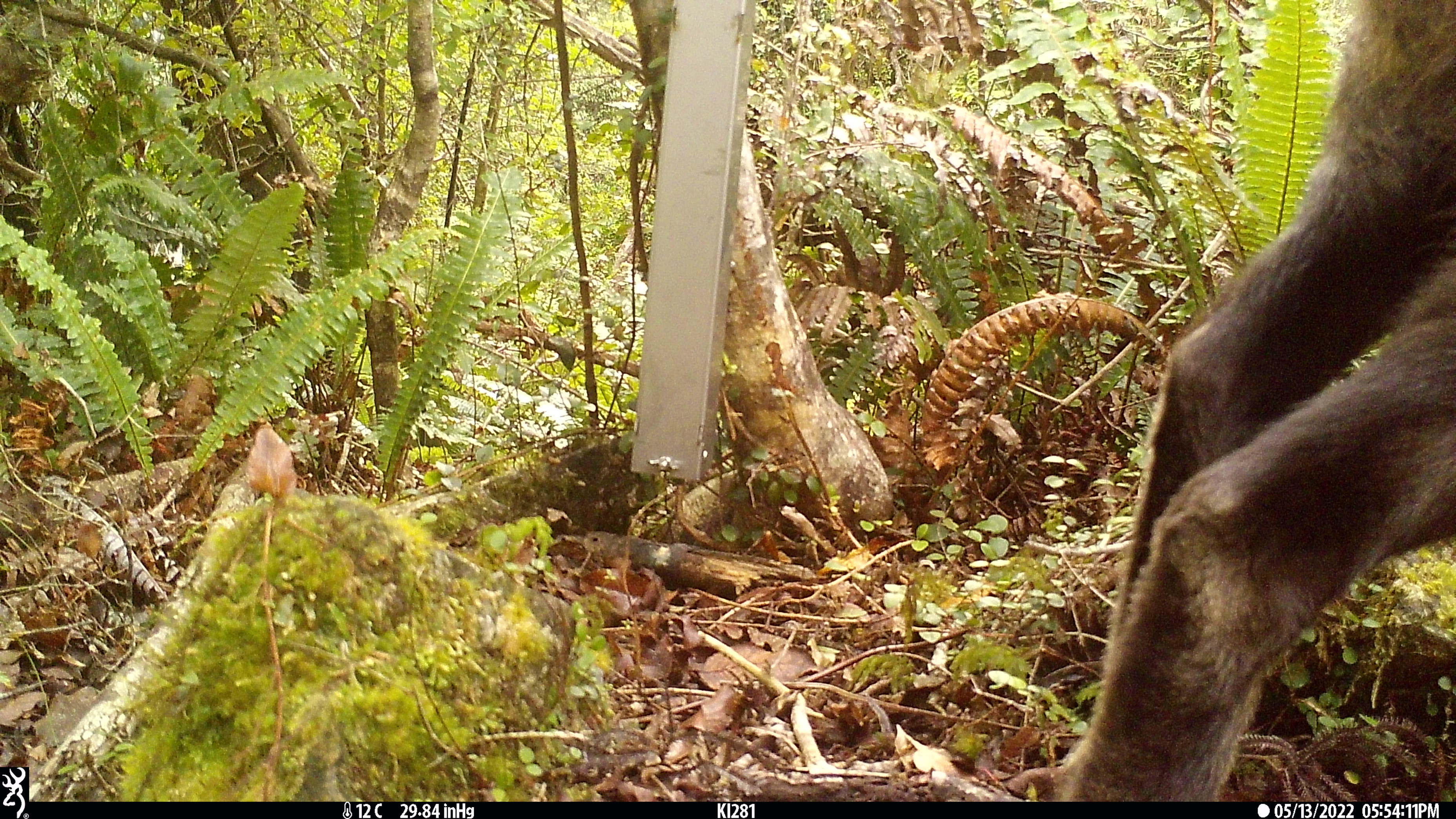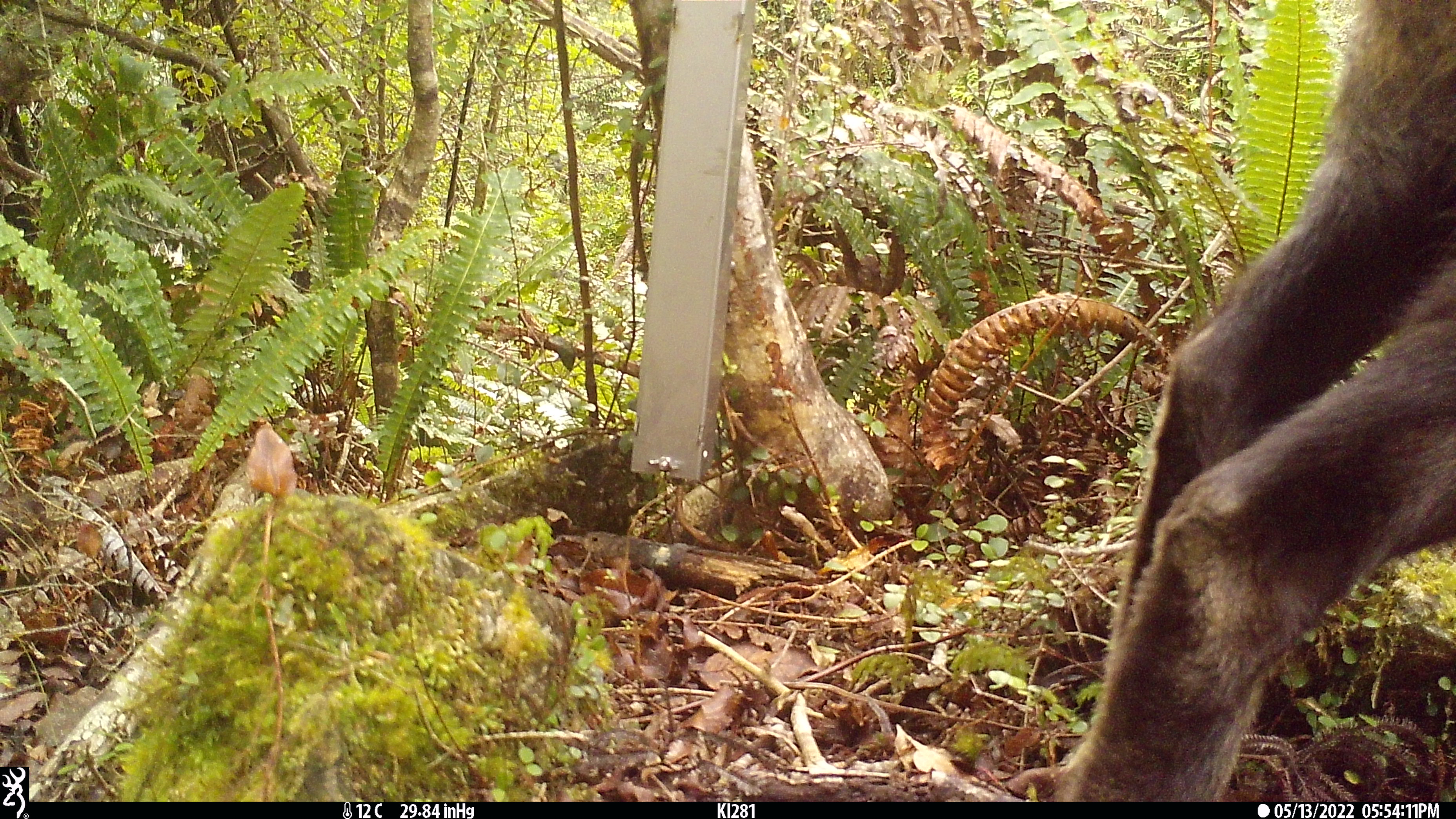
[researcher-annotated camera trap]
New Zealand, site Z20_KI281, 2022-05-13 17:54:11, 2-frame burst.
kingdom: Animalia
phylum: Chordata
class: Mammalia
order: Artiodactyla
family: Bovidae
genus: Rupicapra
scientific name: Rupicapra rupicapra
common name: alpine chamois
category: chamois